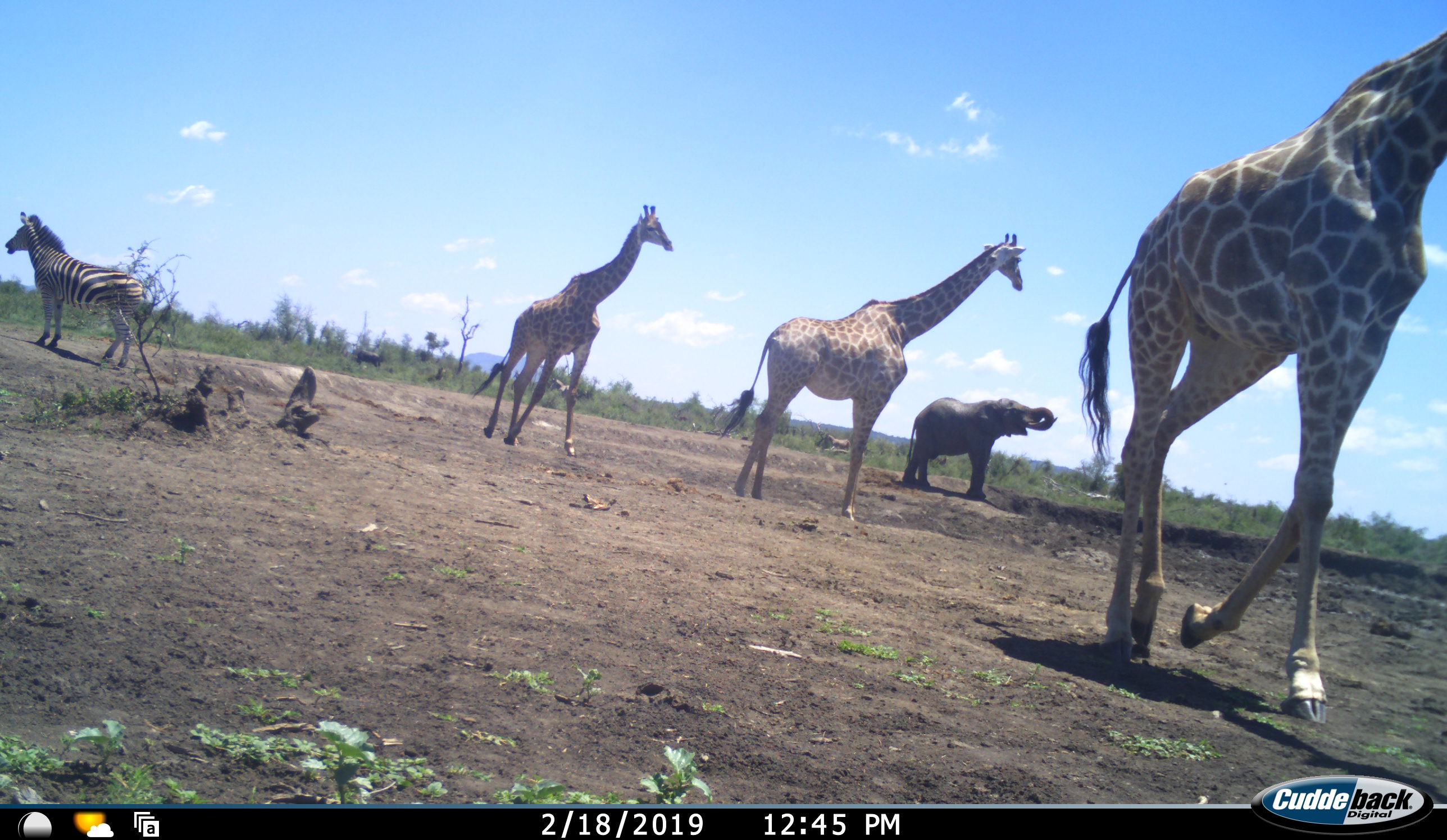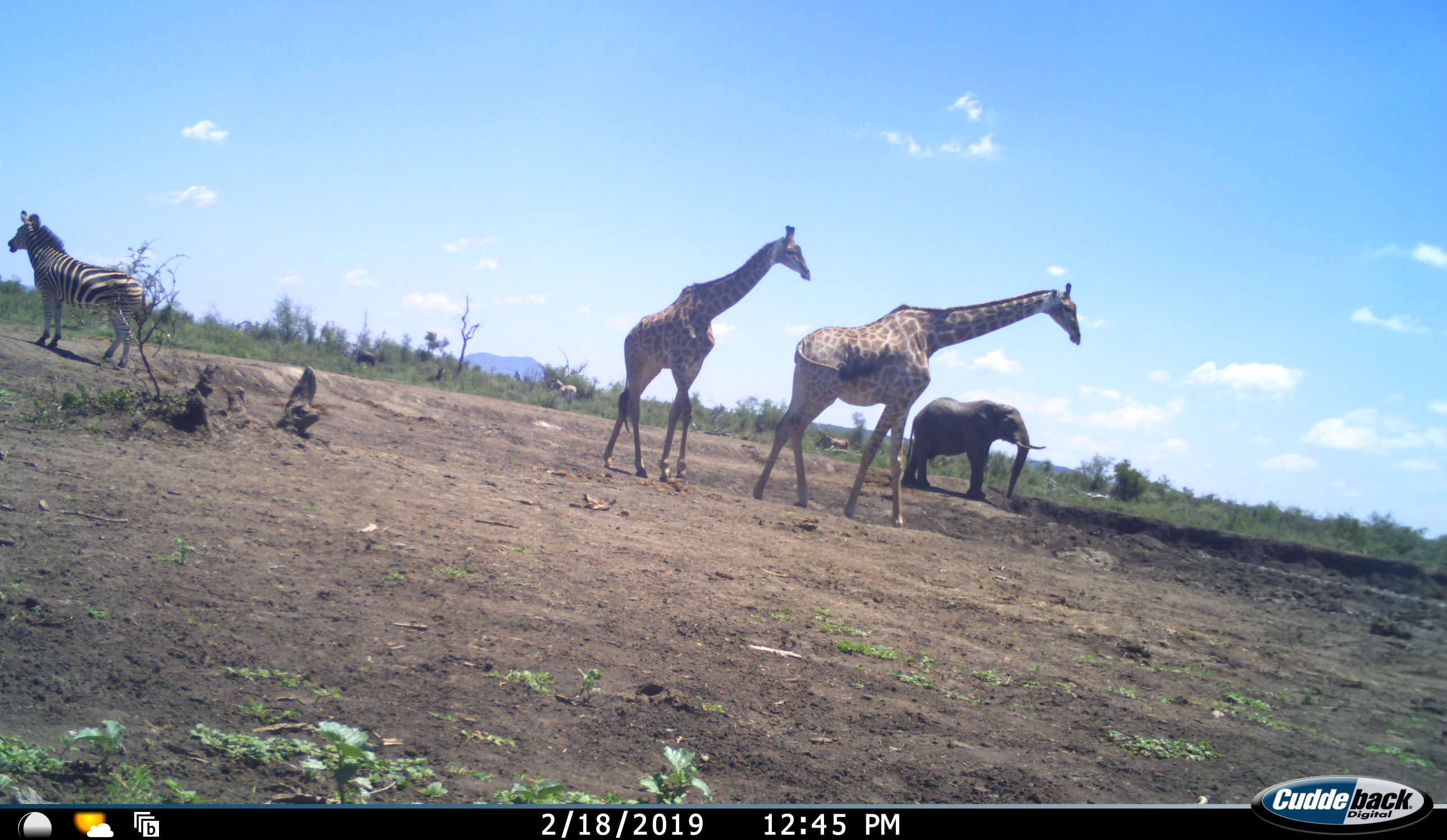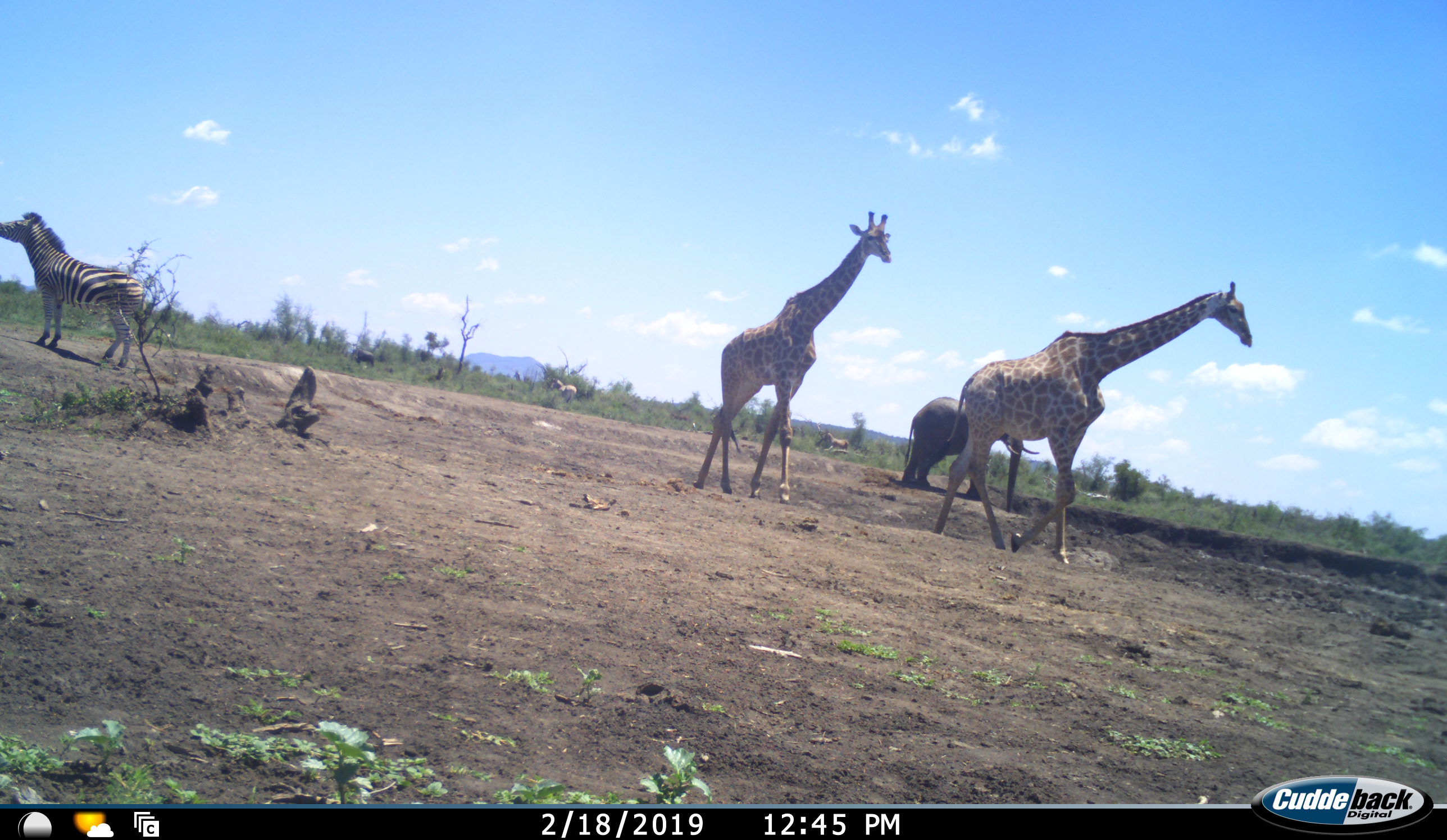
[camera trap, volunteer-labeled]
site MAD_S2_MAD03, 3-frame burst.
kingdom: Animalia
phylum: Chordata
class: Mammalia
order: Proboscidea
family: Elephantidae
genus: Loxodonta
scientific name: Loxodonta africana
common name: african bush elephant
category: elephant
Elephant (african bush elephant) (Loxodonta africana), count 1. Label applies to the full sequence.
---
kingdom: Animalia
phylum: Chordata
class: Mammalia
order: Artiodactyla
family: Giraffidae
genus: Giraffa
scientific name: Giraffa camelopardalis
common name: giraffe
Giraffe (Giraffa camelopardalis), count 3. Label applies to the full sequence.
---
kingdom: Animalia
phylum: Chordata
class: Mammalia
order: Perissodactyla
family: Equidae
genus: Equus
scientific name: Equus quagga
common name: plains zebra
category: zebraplains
Zebraplains (plains zebra) (Equus quagga), count 1. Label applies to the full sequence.